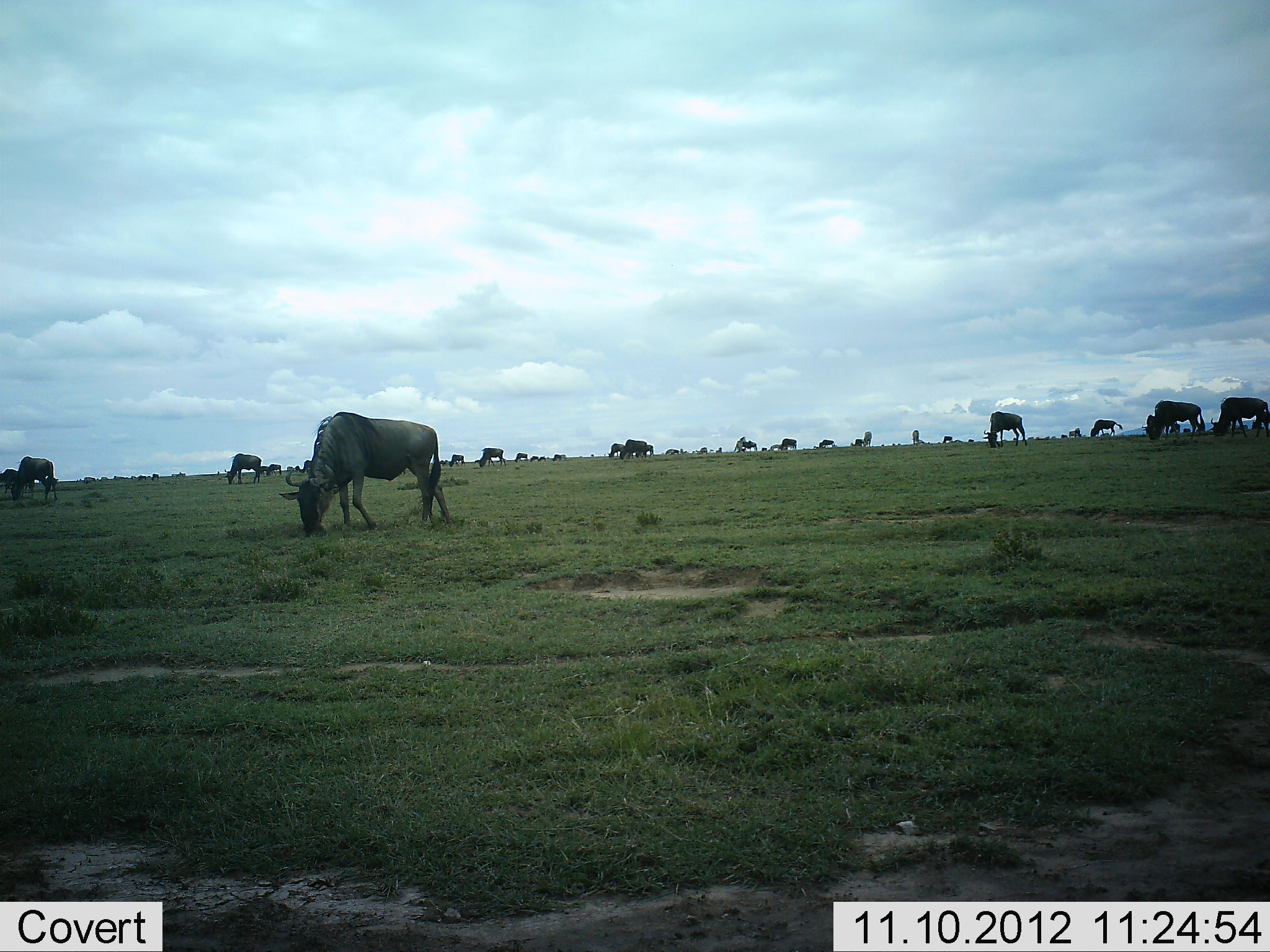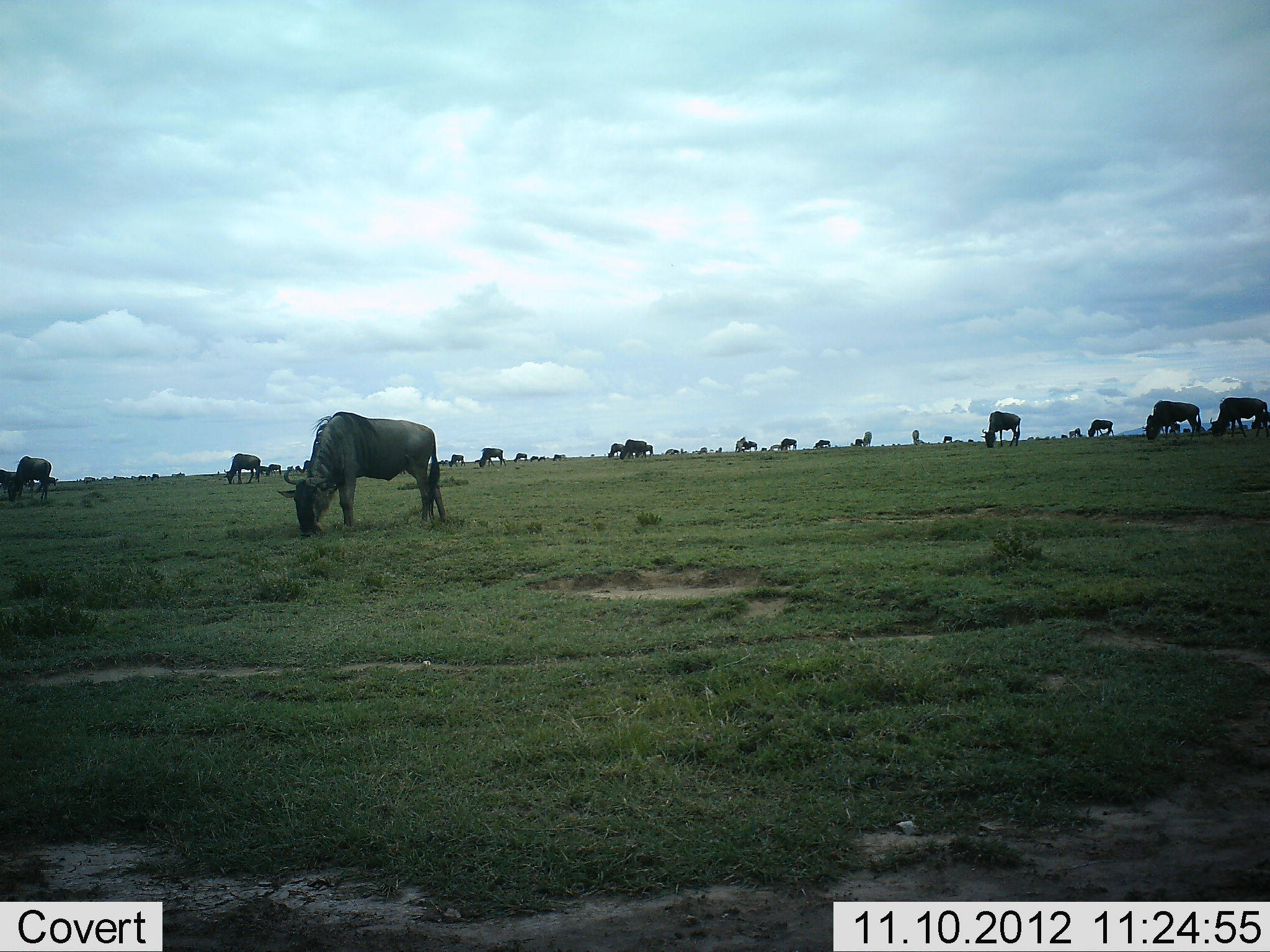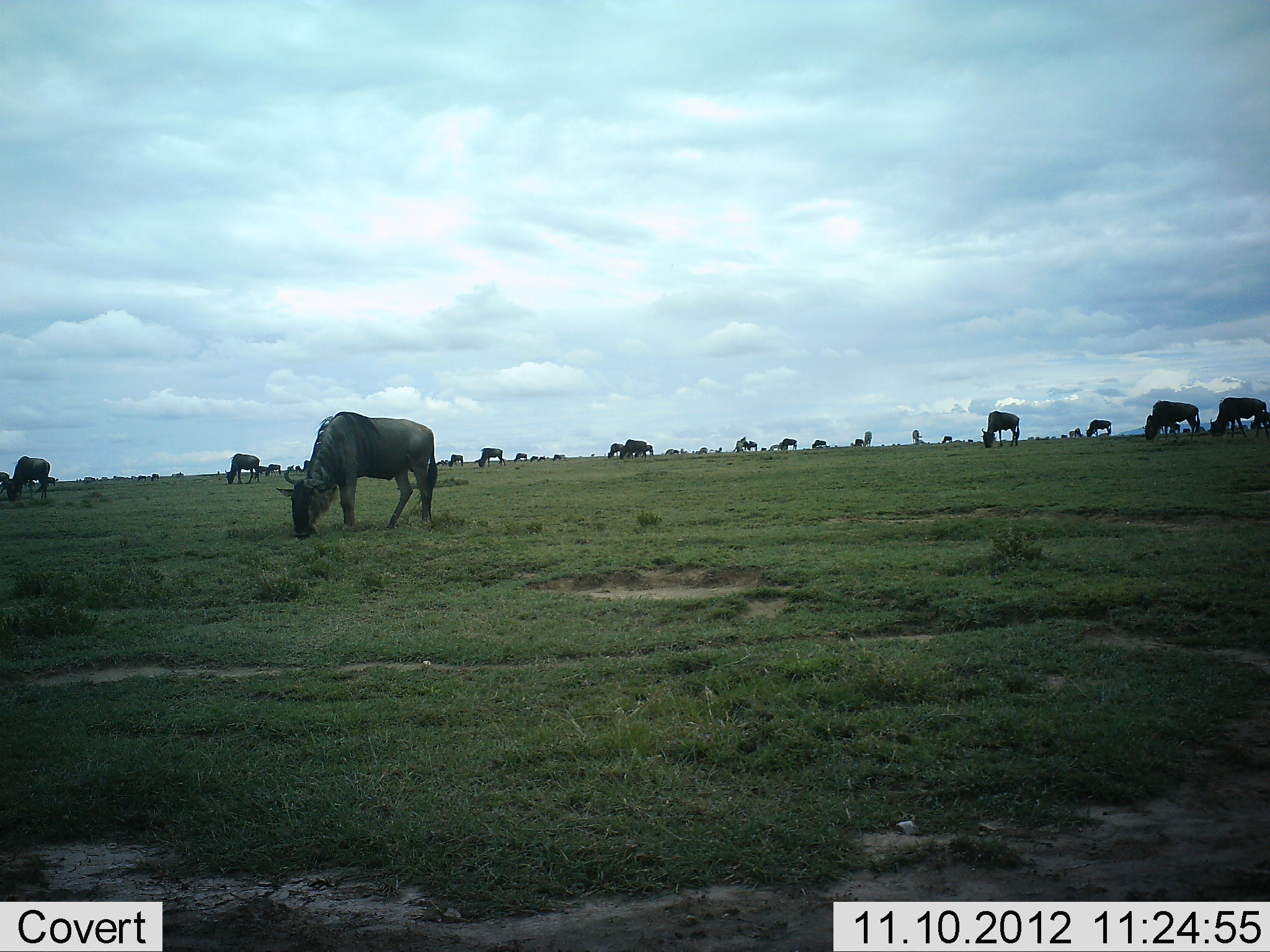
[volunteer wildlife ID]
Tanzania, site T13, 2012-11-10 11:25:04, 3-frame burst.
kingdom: Animalia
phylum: Chordata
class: Mammalia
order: Artiodactyla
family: Bovidae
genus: Connochaetes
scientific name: Connochaetes taurinus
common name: blue wildebeest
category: wildebeest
Wildebeest (blue wildebeest) (Connochaetes taurinus), count 11-50. Behavior (volunteer vote fractions): standing 27%, resting 0%, moving 18%, interacting 0%. Young present (vote fraction): 0%. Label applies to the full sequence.